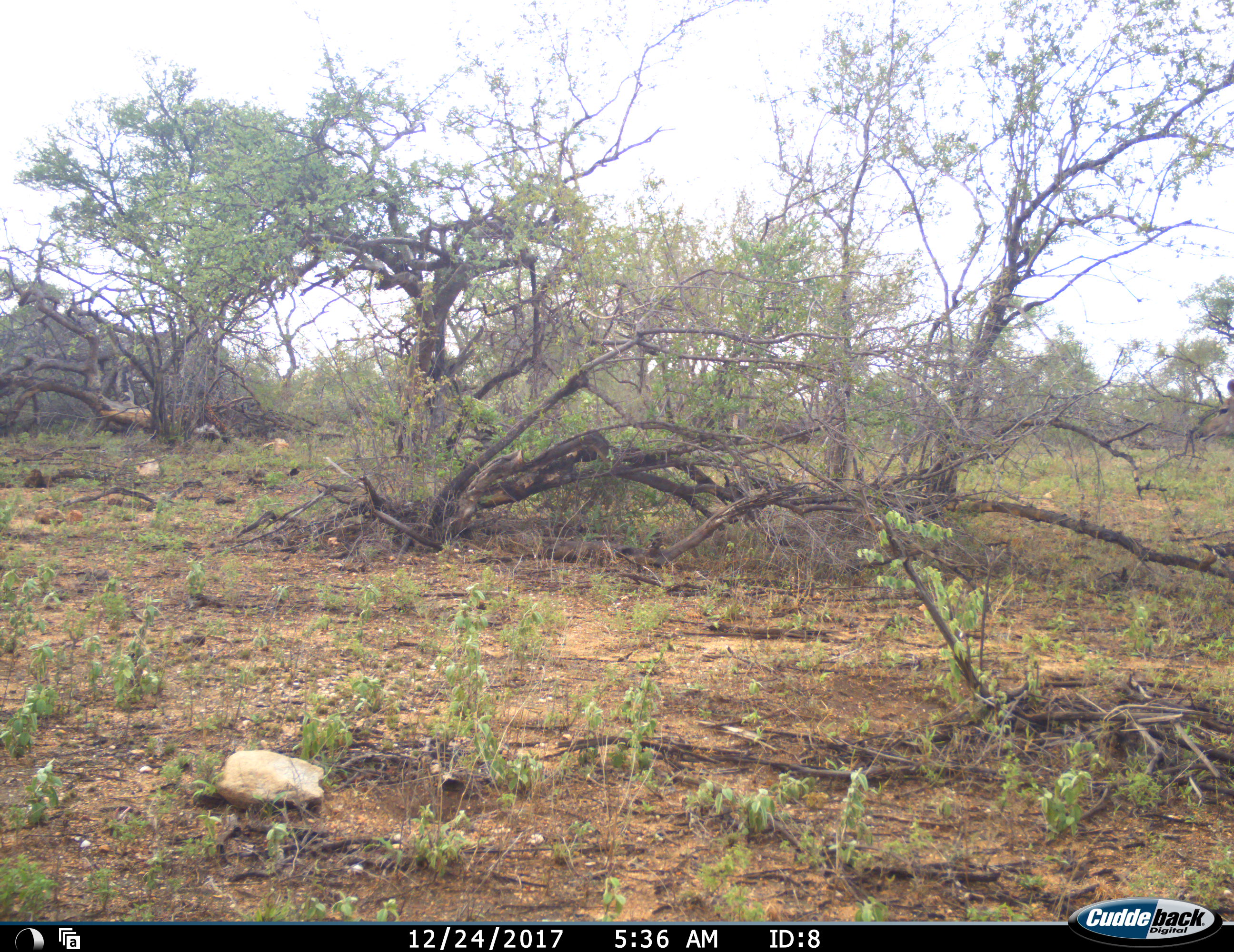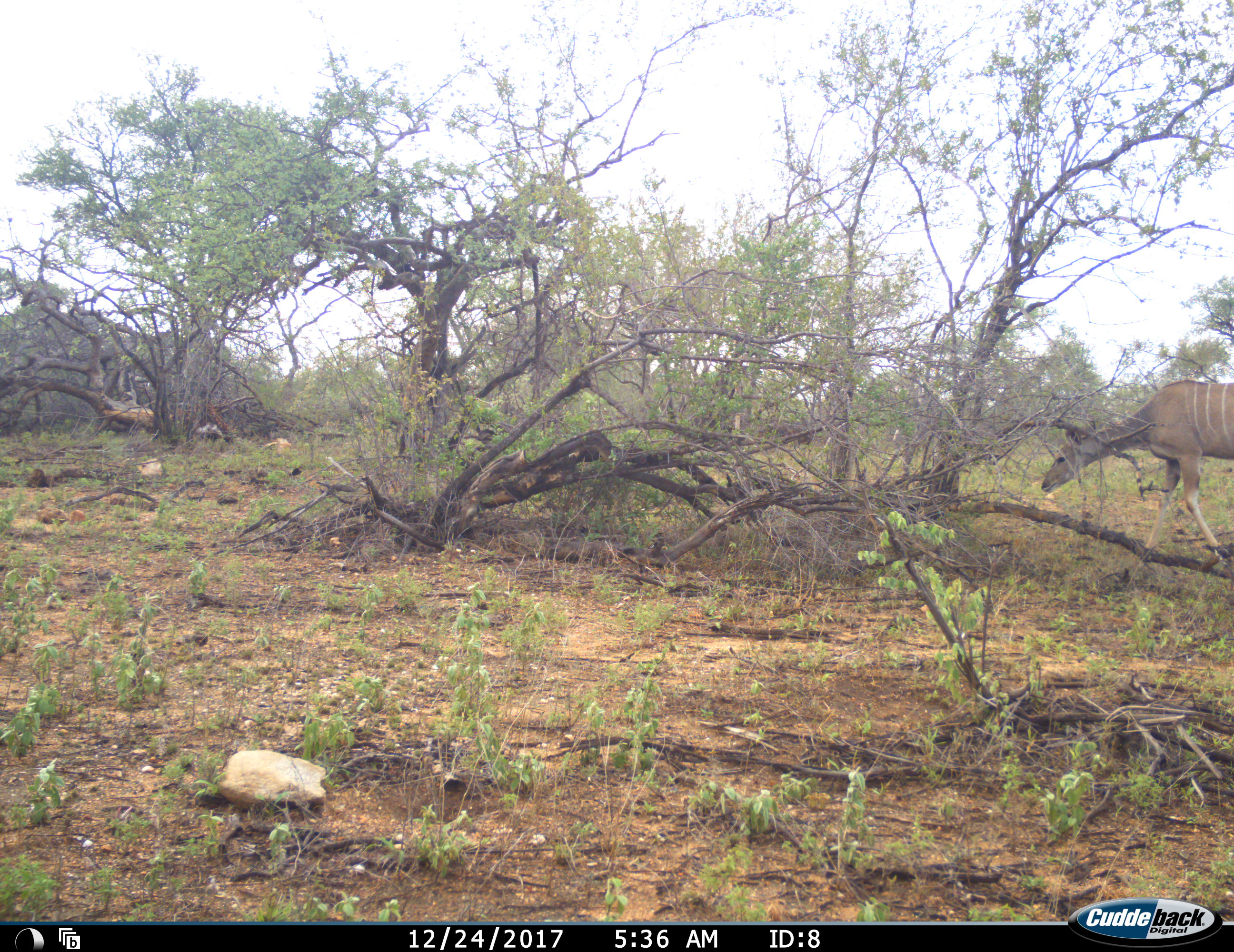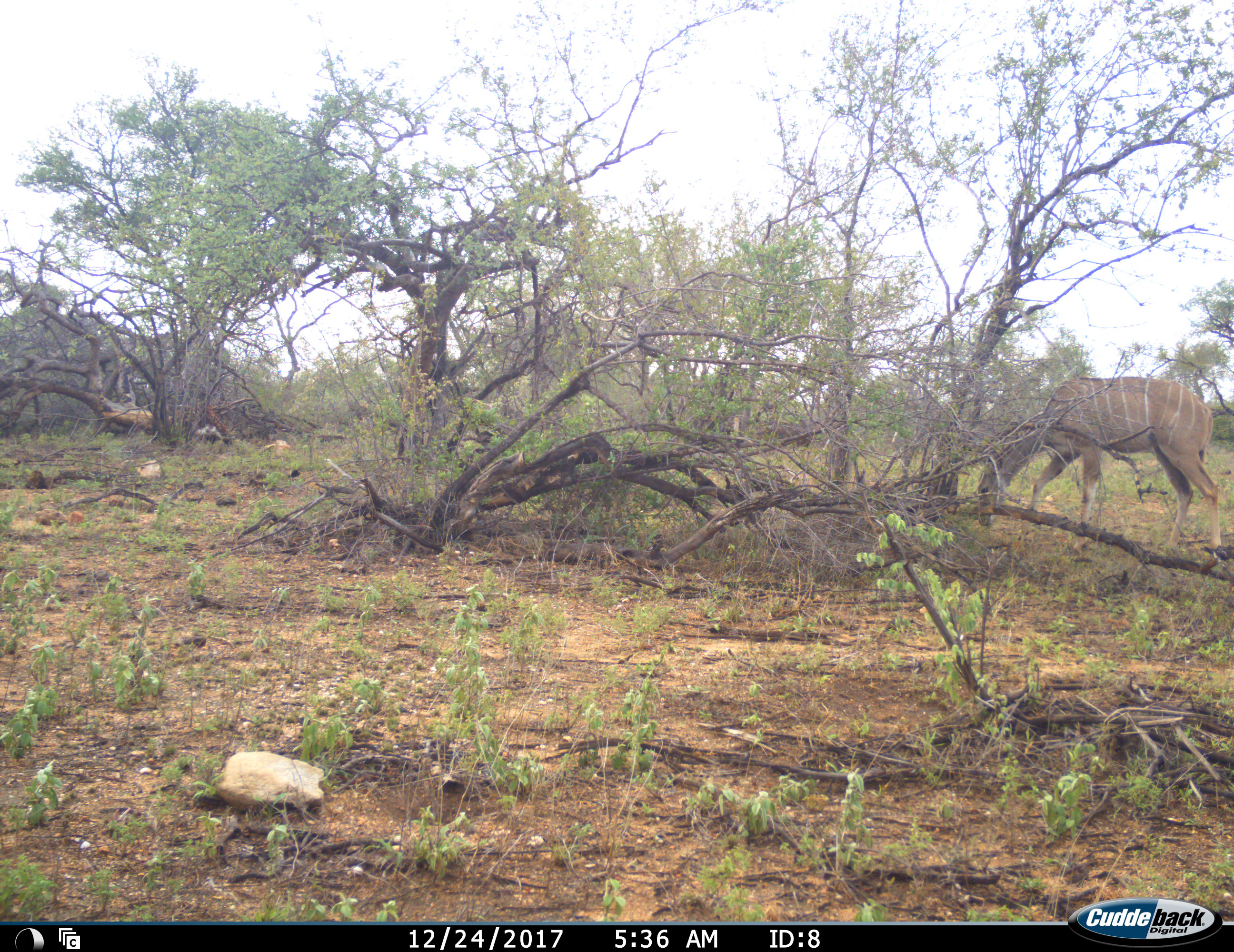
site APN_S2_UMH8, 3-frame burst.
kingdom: Animalia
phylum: Chordata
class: Mammalia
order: Artiodactyla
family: Bovidae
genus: Tragelaphus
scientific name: Tragelaphus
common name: kudu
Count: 1.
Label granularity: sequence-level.